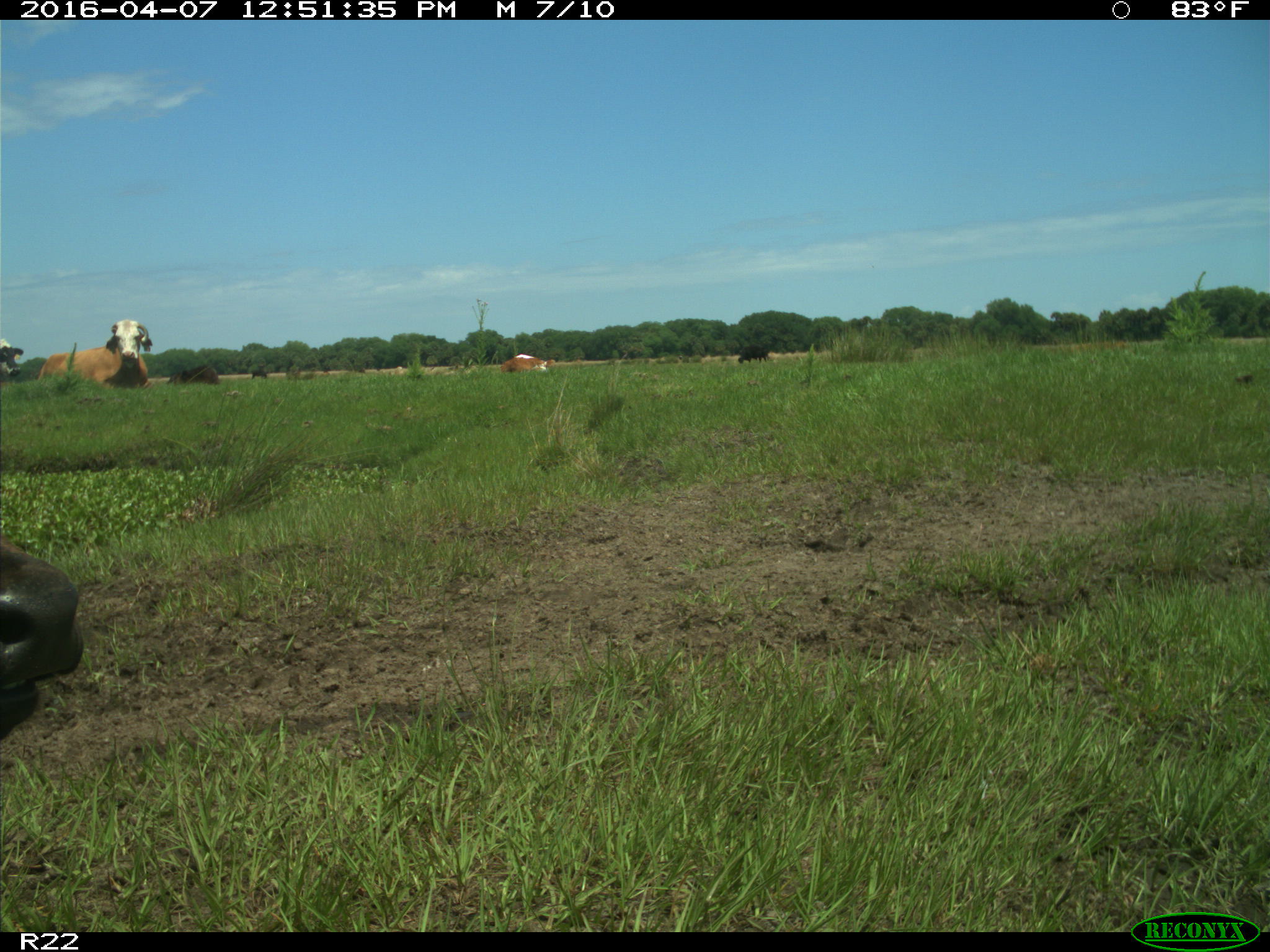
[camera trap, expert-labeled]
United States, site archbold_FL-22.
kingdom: Animalia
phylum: Chordata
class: Mammalia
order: Artiodactyla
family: Bovidae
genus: Bos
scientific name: Bos taurus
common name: domestic cow